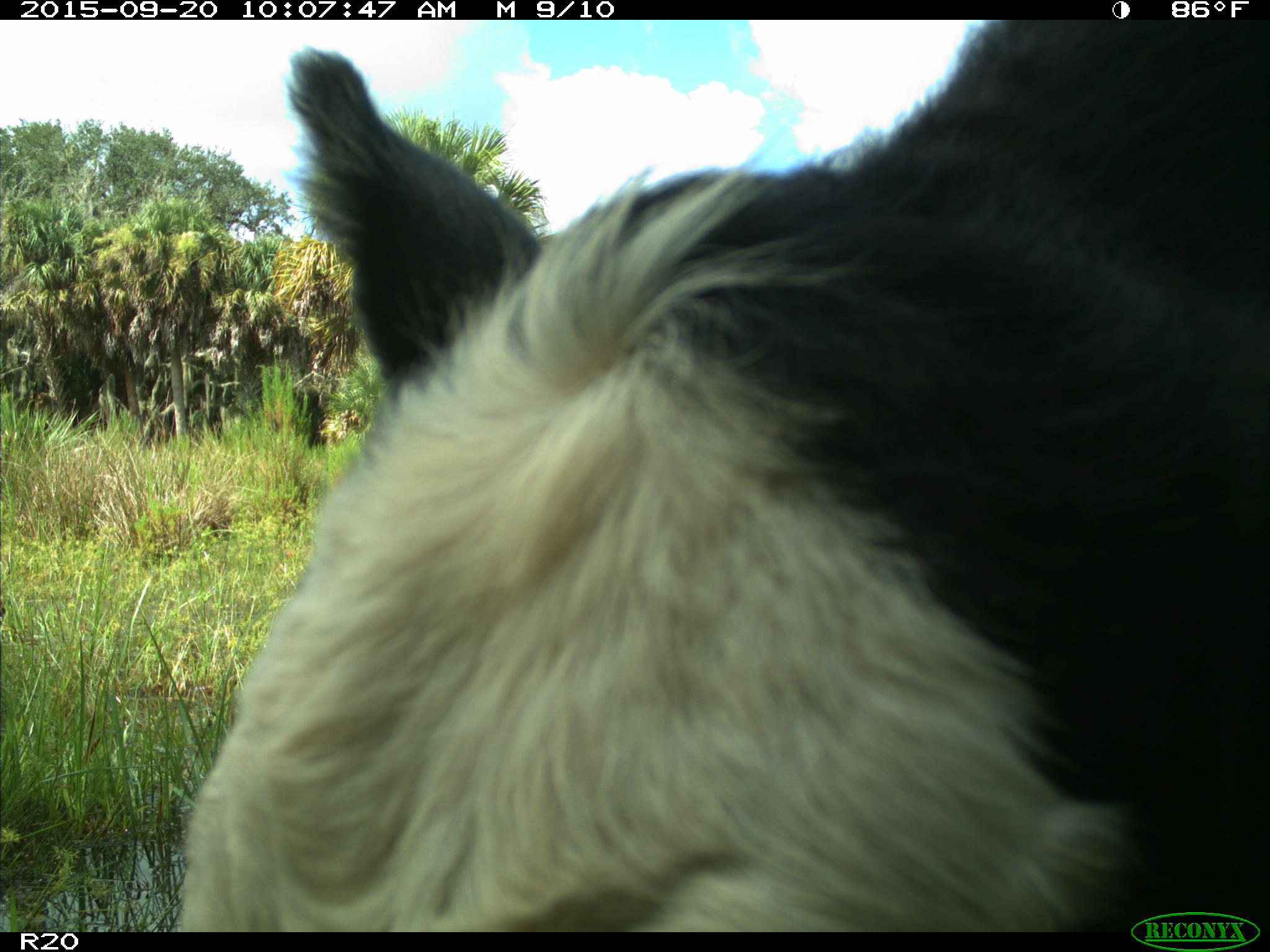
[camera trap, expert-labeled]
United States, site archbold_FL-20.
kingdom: Animalia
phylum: Chordata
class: Mammalia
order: Artiodactyla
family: Bovidae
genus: Bos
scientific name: Bos taurus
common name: domestic cow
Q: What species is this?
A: Bos taurus (domestic cow).